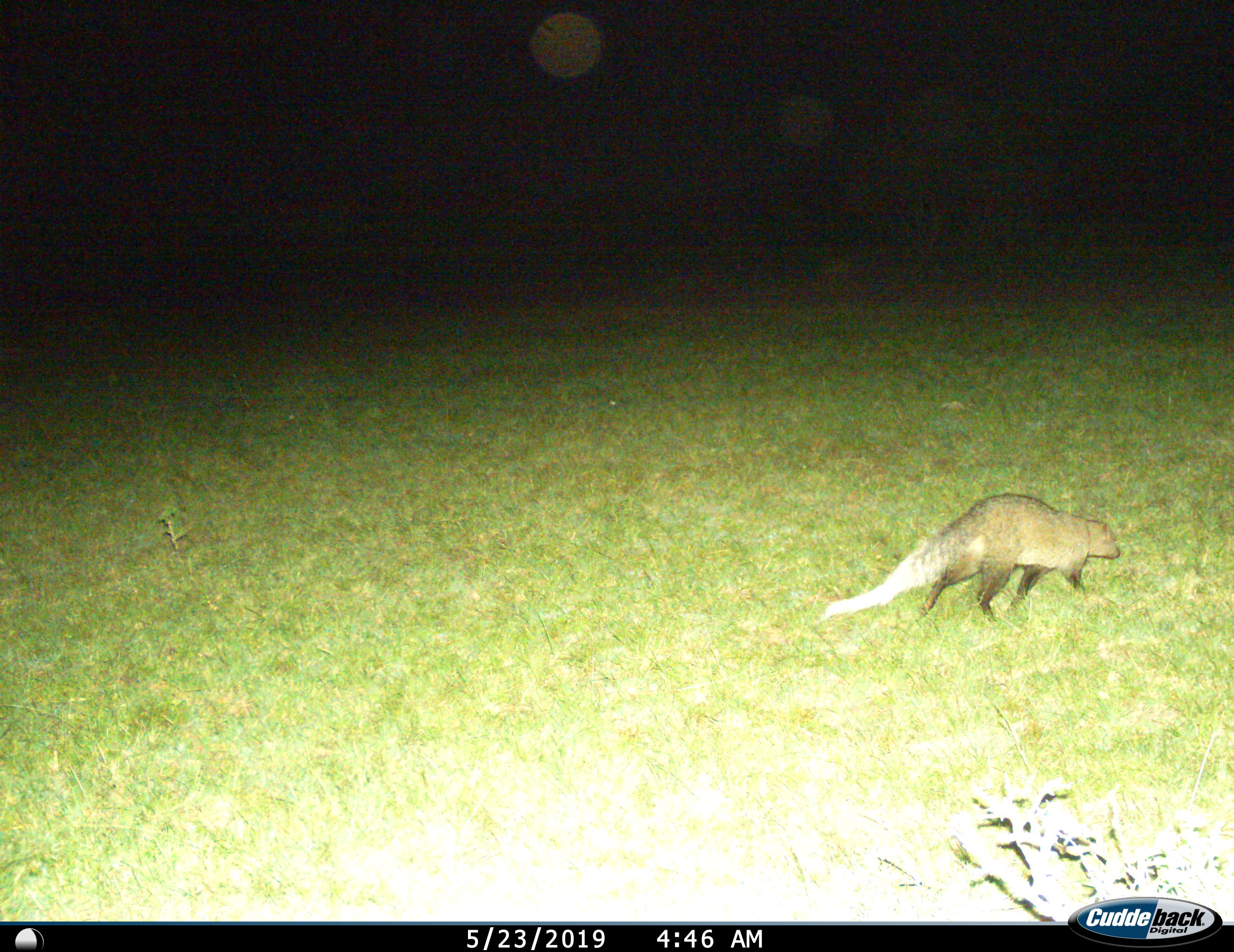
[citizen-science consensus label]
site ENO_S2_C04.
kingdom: Animalia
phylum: Chordata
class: Mammalia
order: Carnivora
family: Herpestidae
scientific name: Herpestidae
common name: mongoose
Mongoose (Herpestidae), count 1. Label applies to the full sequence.